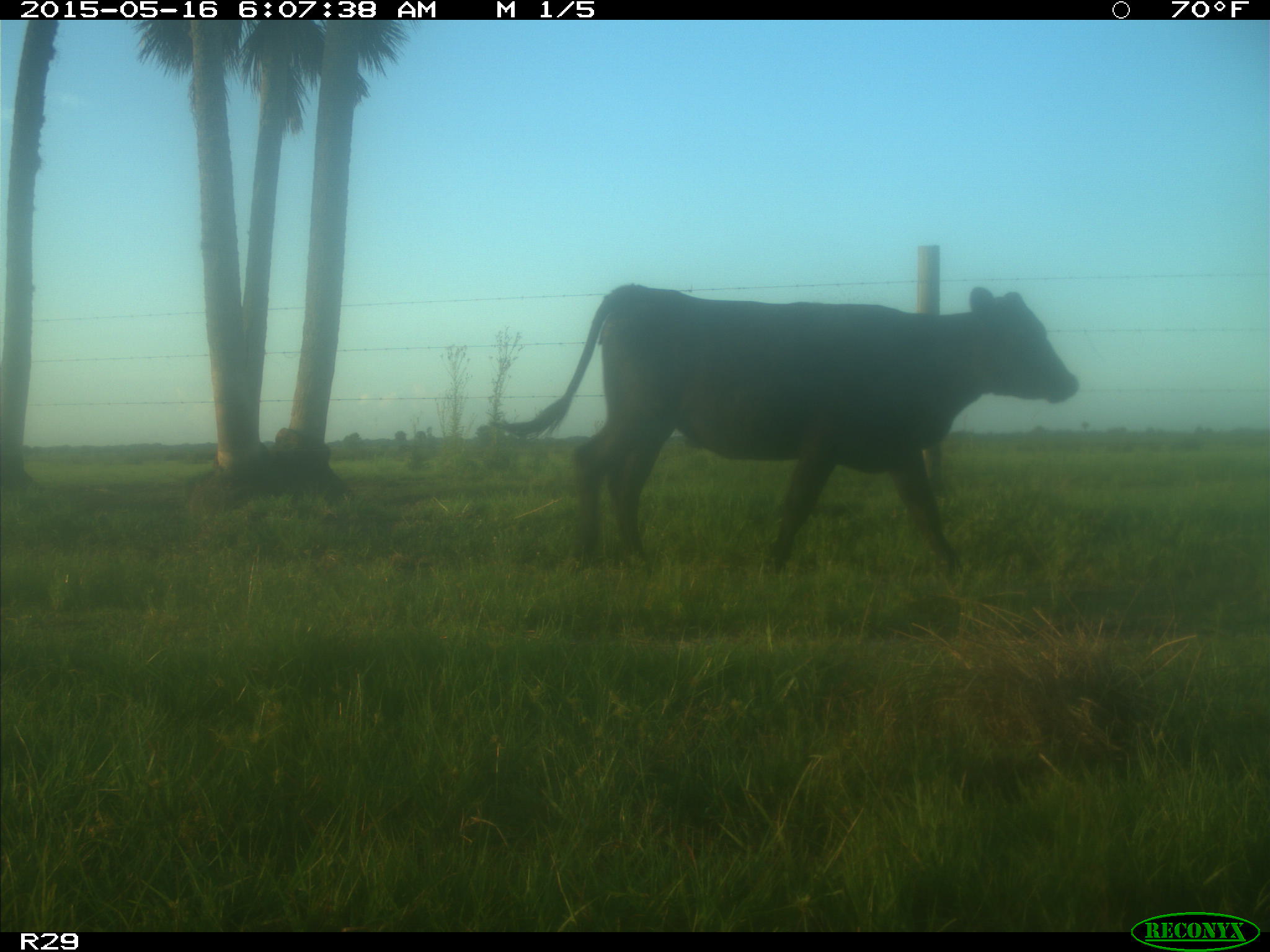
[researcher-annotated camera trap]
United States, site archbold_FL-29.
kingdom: Animalia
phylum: Chordata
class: Mammalia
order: Artiodactyla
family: Bovidae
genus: Bos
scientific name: Bos taurus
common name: domestic cow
Bos taurus (domestic cow).